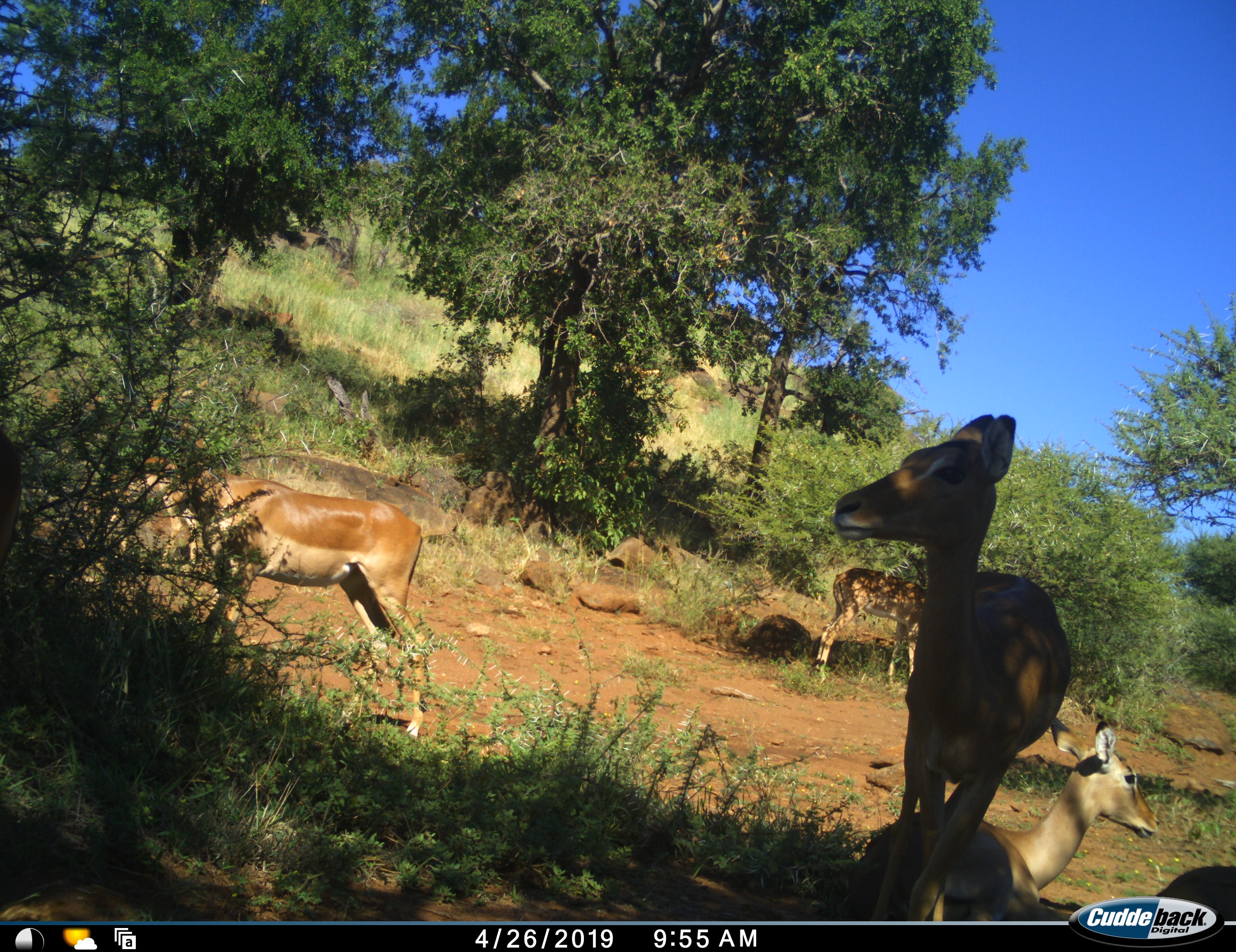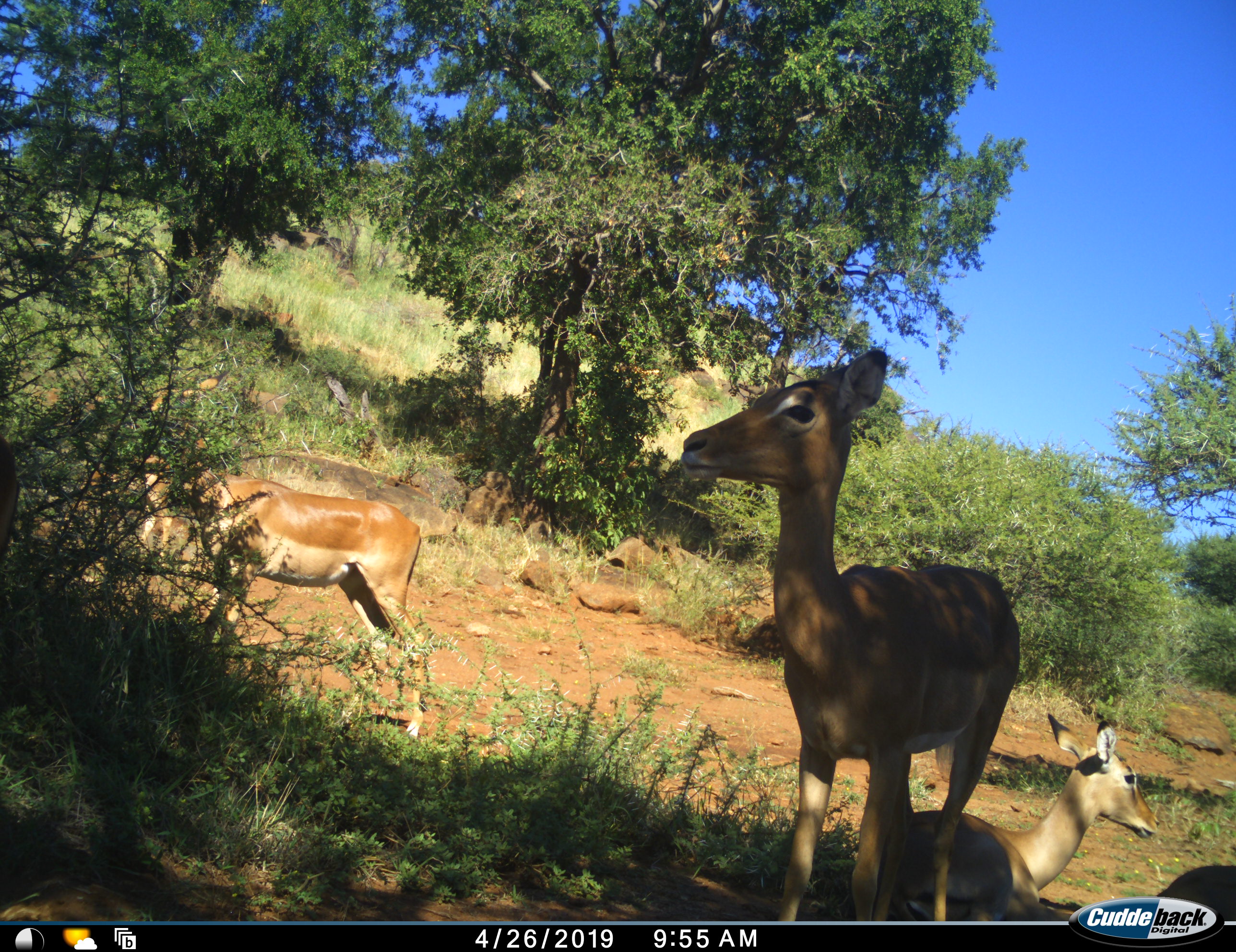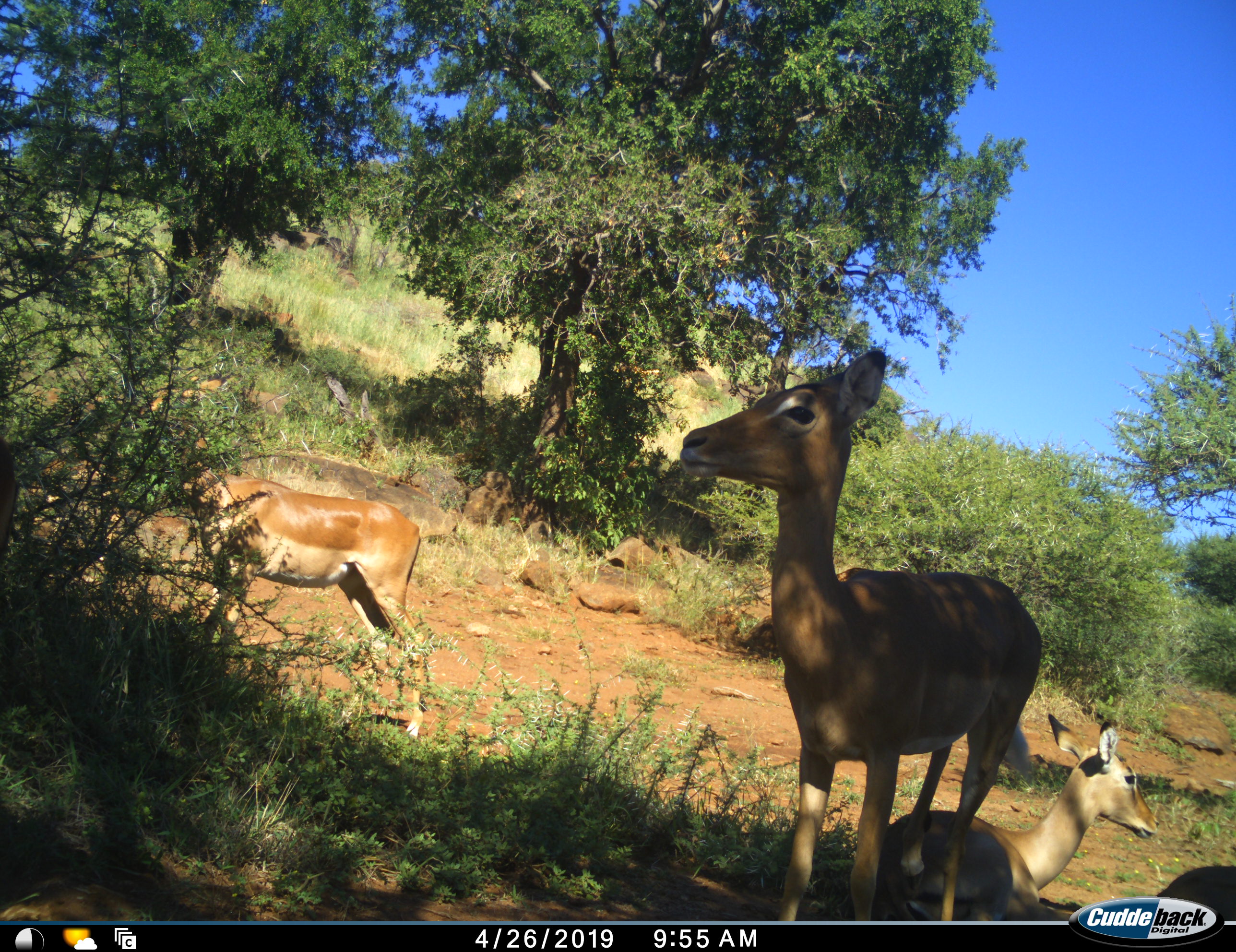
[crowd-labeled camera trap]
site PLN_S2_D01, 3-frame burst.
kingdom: Animalia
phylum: Chordata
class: Mammalia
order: Artiodactyla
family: Bovidae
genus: Aepyceros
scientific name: Aepyceros melampus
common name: impala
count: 5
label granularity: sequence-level